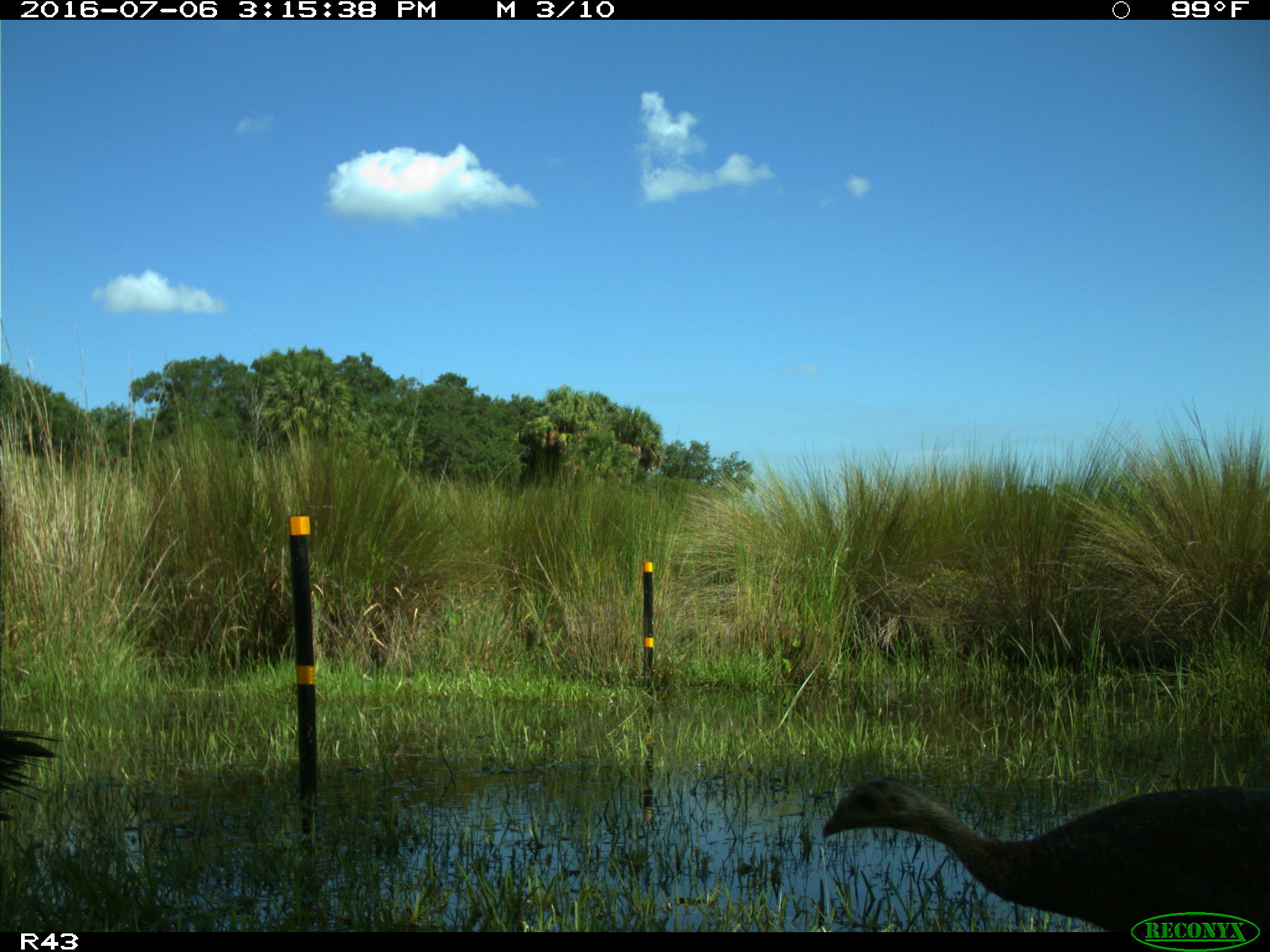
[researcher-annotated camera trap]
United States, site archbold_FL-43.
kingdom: Animalia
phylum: Chordata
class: Aves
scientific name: Aves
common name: birds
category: unidentified bird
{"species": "unidentified bird (birds) (Aves)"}